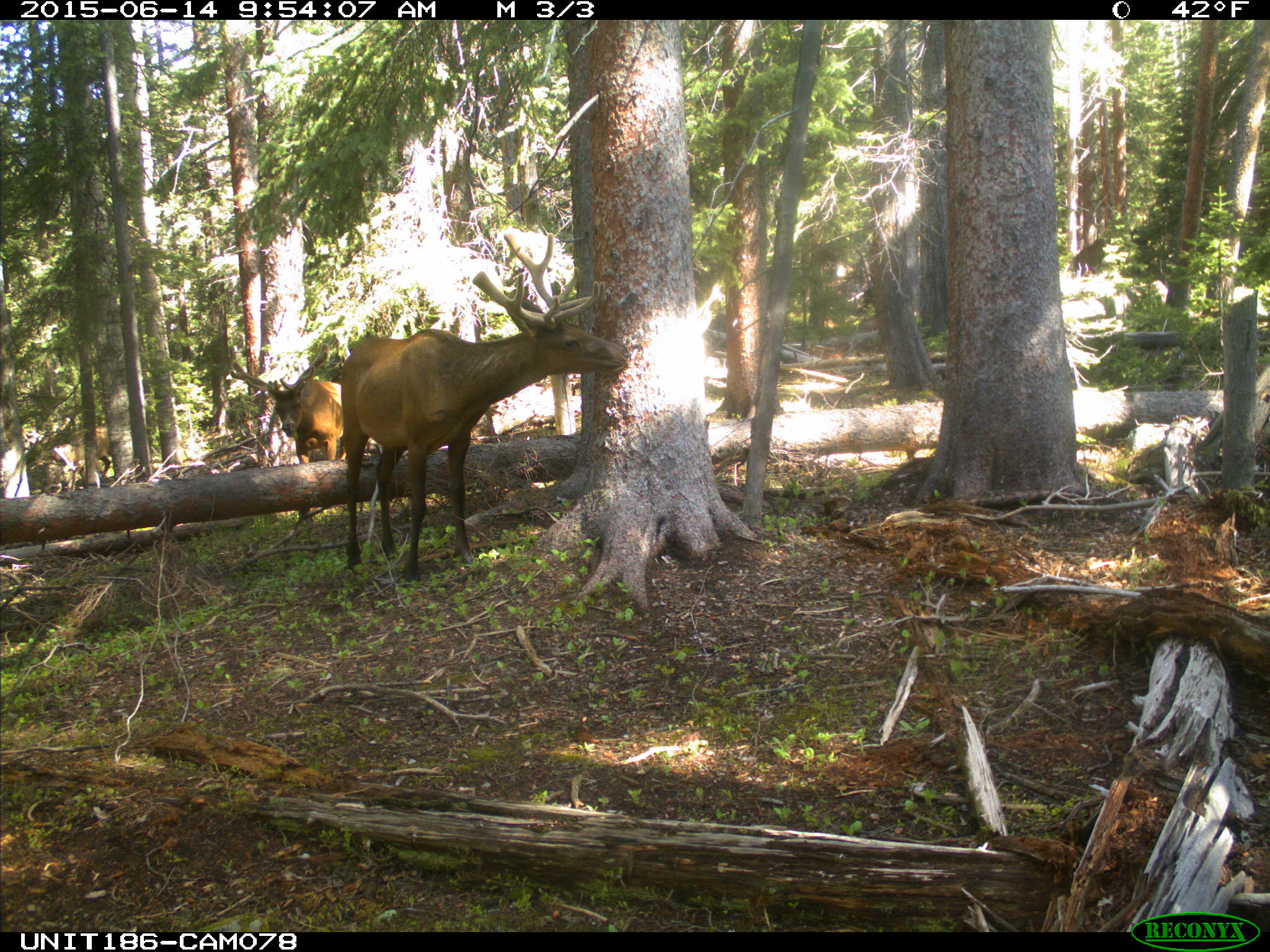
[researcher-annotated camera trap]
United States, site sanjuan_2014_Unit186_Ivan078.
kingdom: Animalia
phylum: Chordata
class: Mammalia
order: Artiodactyla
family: Cervidae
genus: Cervus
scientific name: Cervus elaphus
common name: red deer